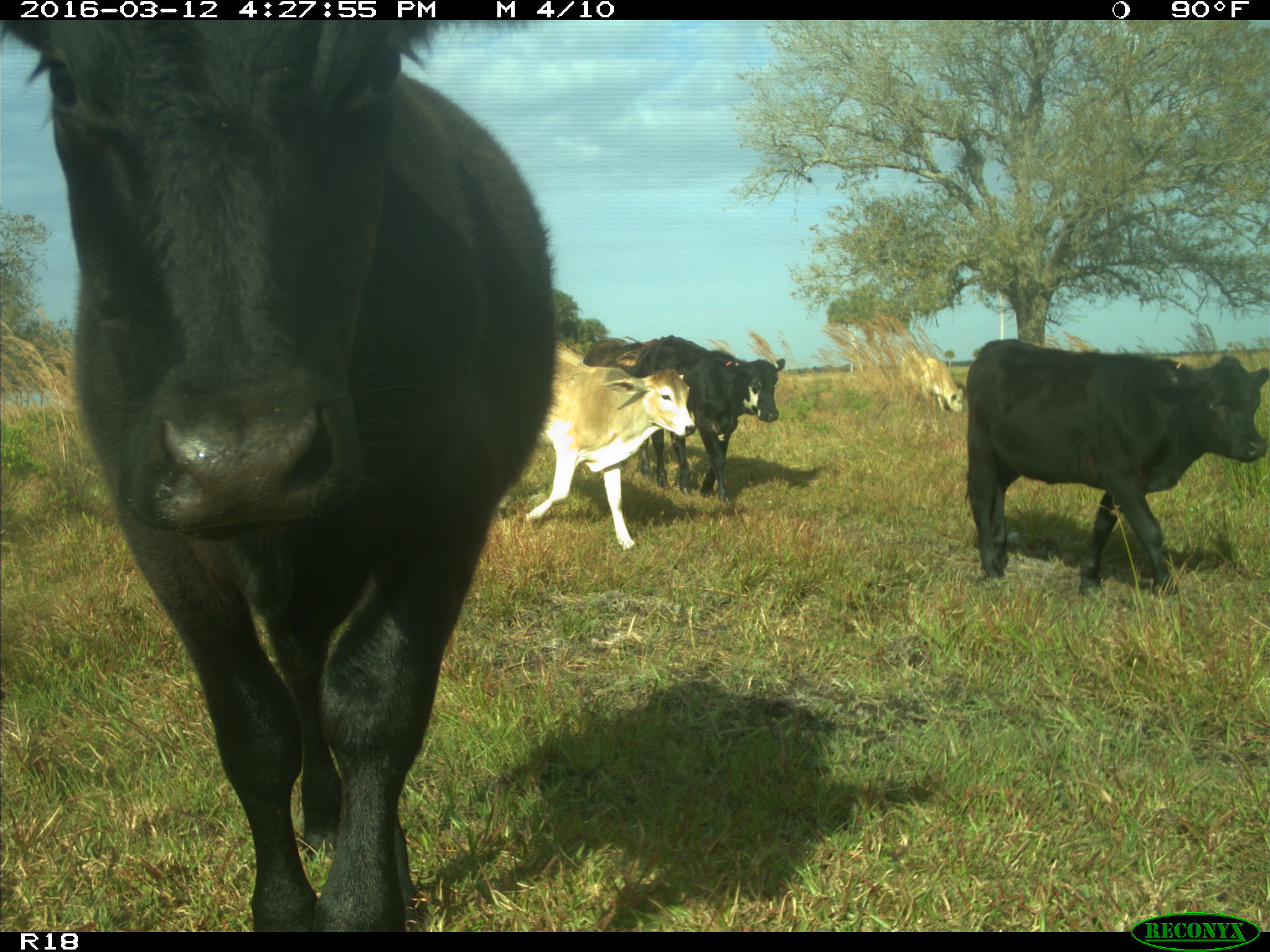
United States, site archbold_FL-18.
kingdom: Animalia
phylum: Chordata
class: Mammalia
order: Artiodactyla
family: Bovidae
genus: Bos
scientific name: Bos taurus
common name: domestic cow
Bos taurus (domestic cow).